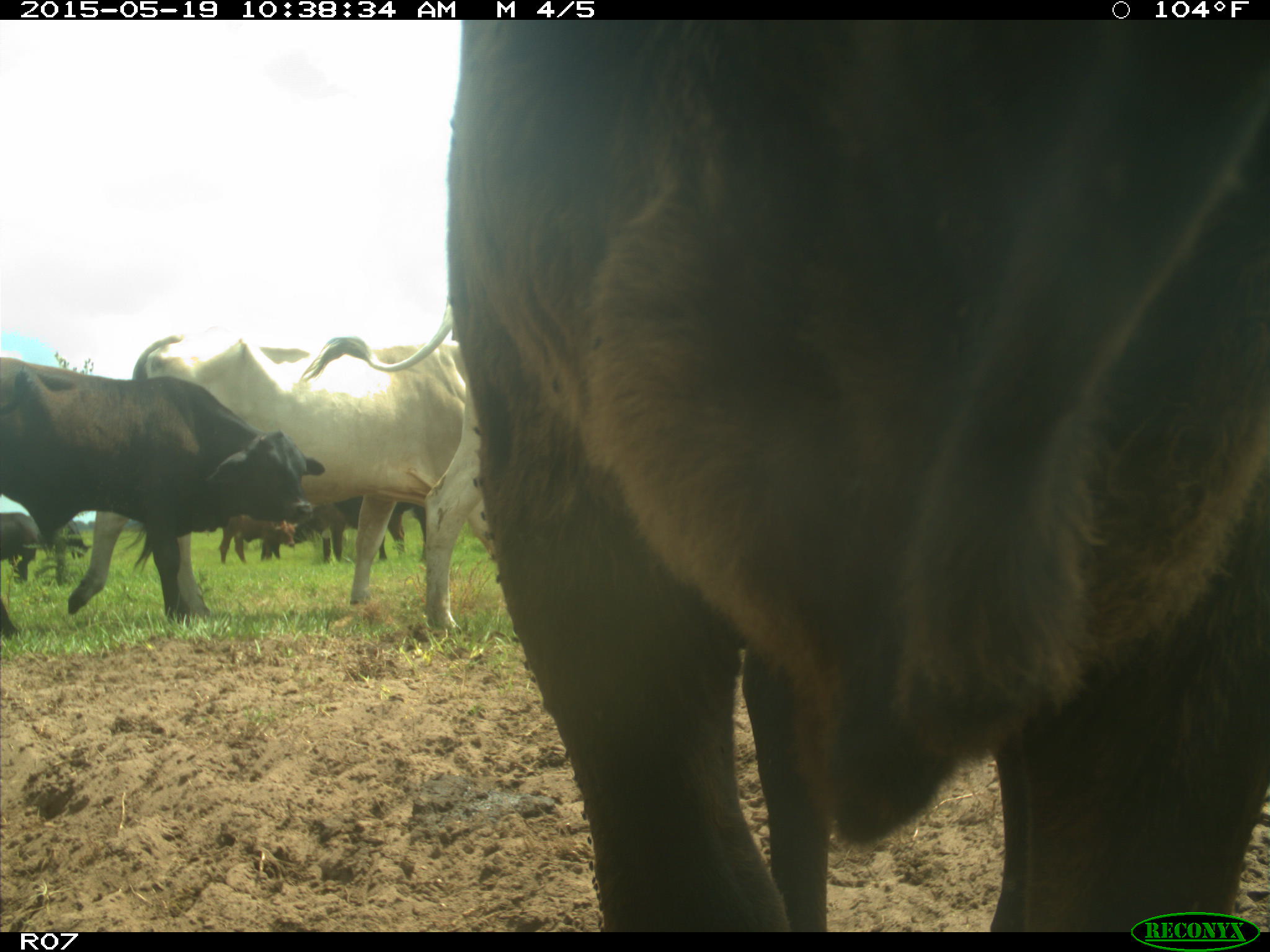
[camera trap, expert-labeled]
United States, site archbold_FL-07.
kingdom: Animalia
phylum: Chordata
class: Mammalia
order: Artiodactyla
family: Bovidae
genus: Bos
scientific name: Bos taurus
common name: domestic cow